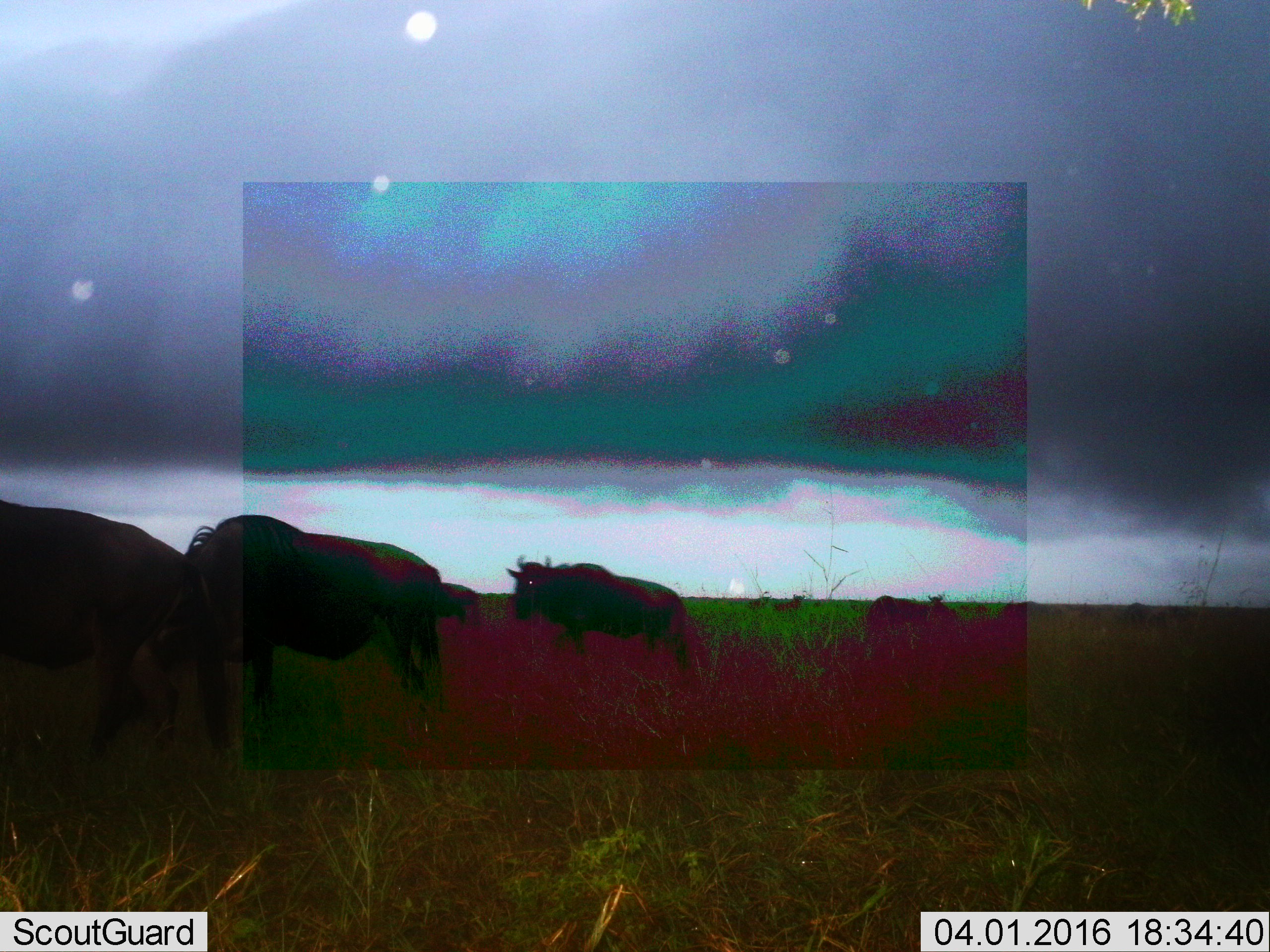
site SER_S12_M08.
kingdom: Animalia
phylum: Chordata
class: Mammalia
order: Artiodactyla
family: Bovidae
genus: Connochaetes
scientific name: Connochaetes taurinus taurinus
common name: blue wildebeest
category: wildebeestblue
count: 11-50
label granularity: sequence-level